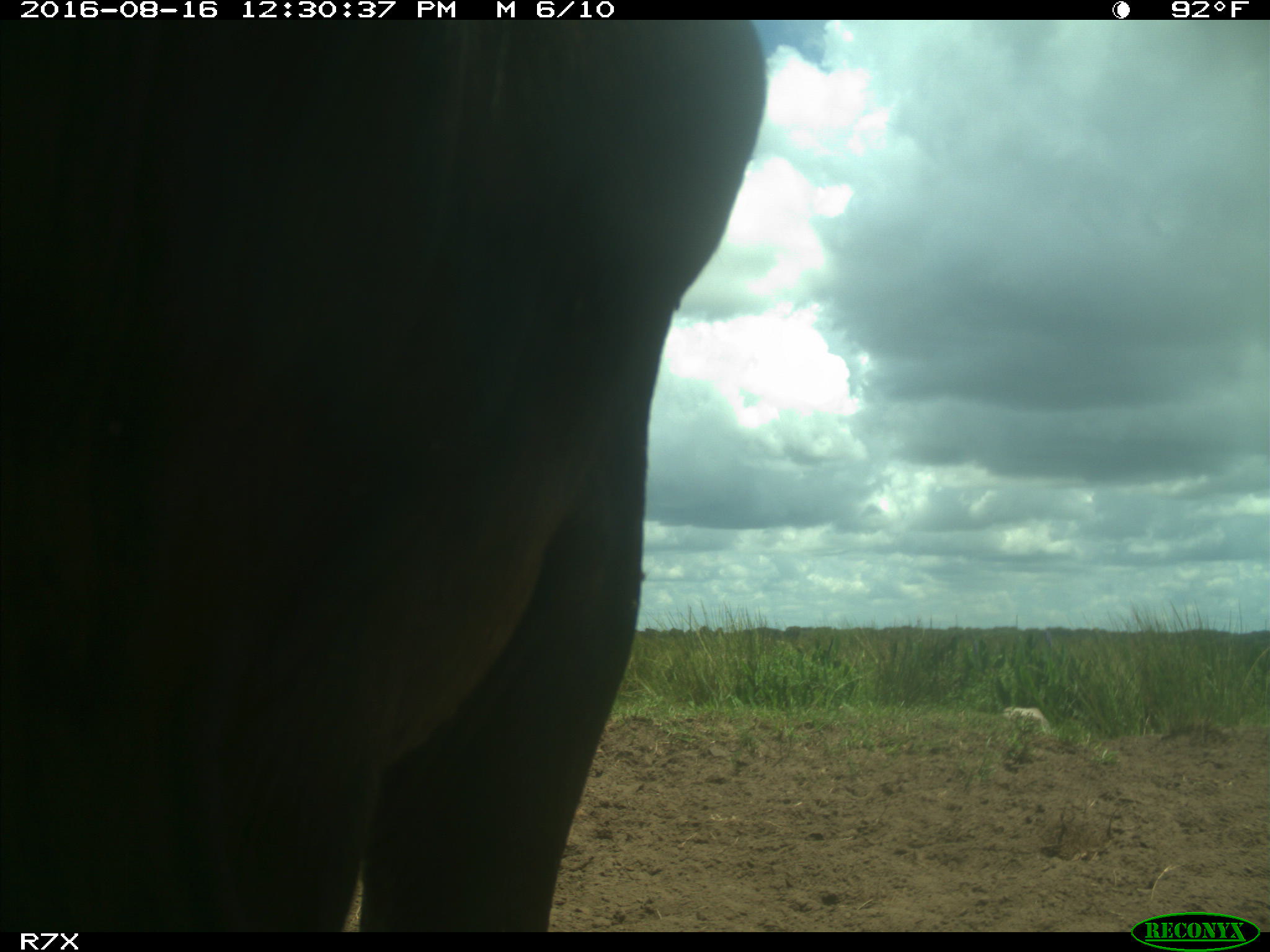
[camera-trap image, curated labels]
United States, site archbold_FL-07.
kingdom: Animalia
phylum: Chordata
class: Mammalia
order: Artiodactyla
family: Bovidae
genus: Bos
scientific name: Bos taurus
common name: domestic cow